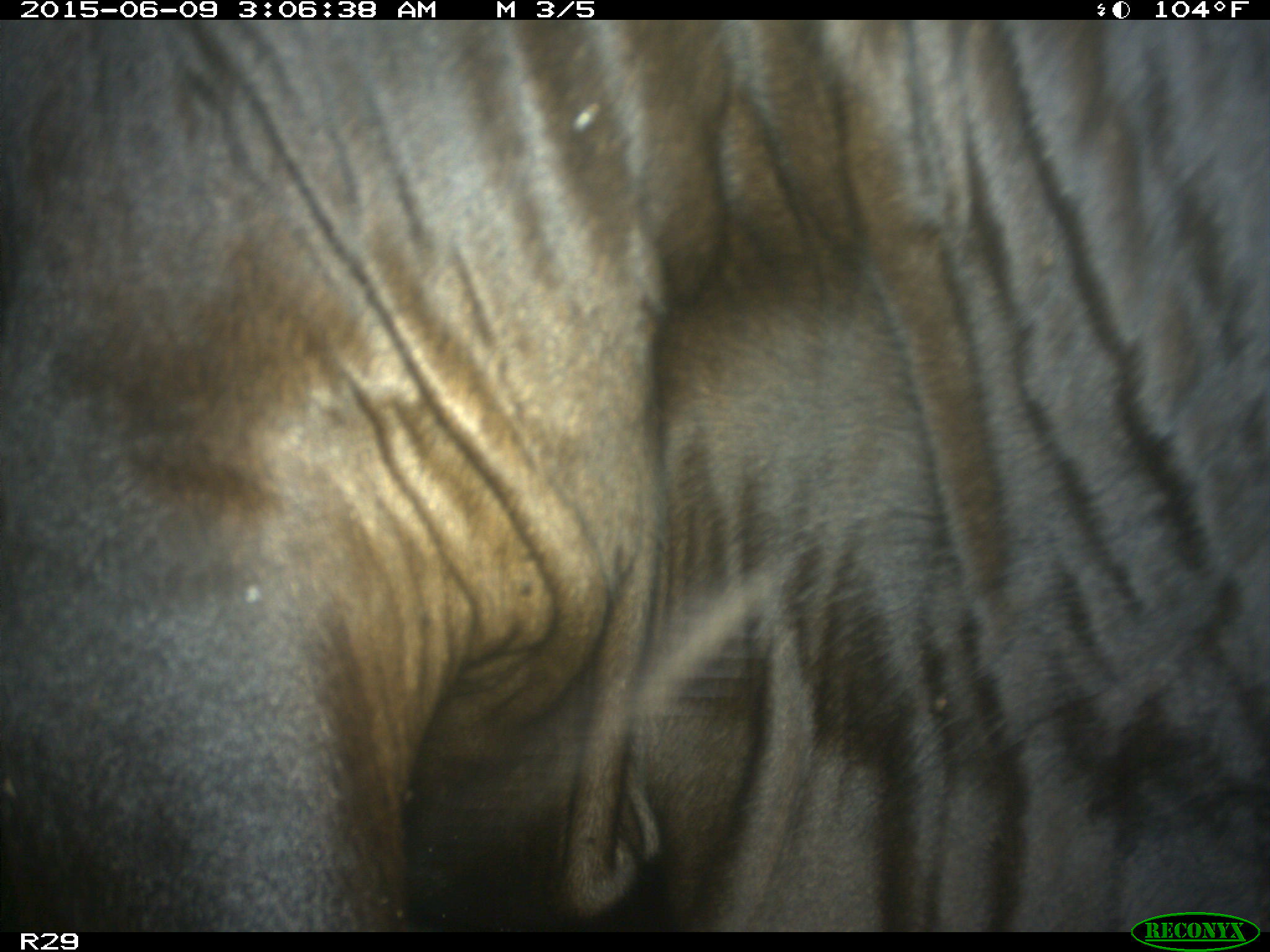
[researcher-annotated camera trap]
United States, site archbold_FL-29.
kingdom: Animalia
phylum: Chordata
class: Mammalia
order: Artiodactyla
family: Bovidae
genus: Bos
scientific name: Bos taurus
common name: domestic cow